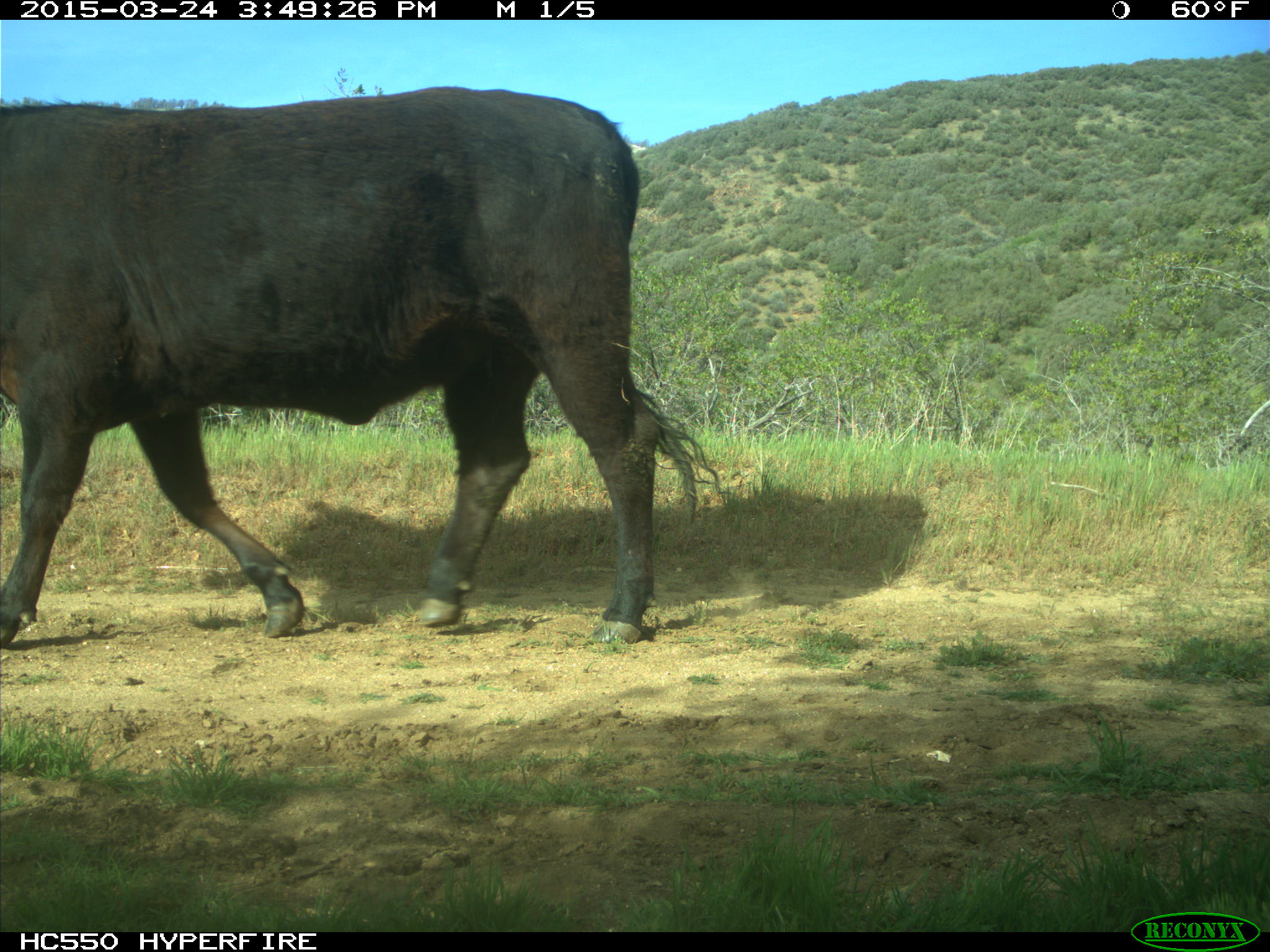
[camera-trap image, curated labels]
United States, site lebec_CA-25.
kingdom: Animalia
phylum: Chordata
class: Mammalia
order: Artiodactyla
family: Bovidae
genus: Bos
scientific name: Bos taurus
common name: domestic cow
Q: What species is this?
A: Bos taurus (domestic cow).